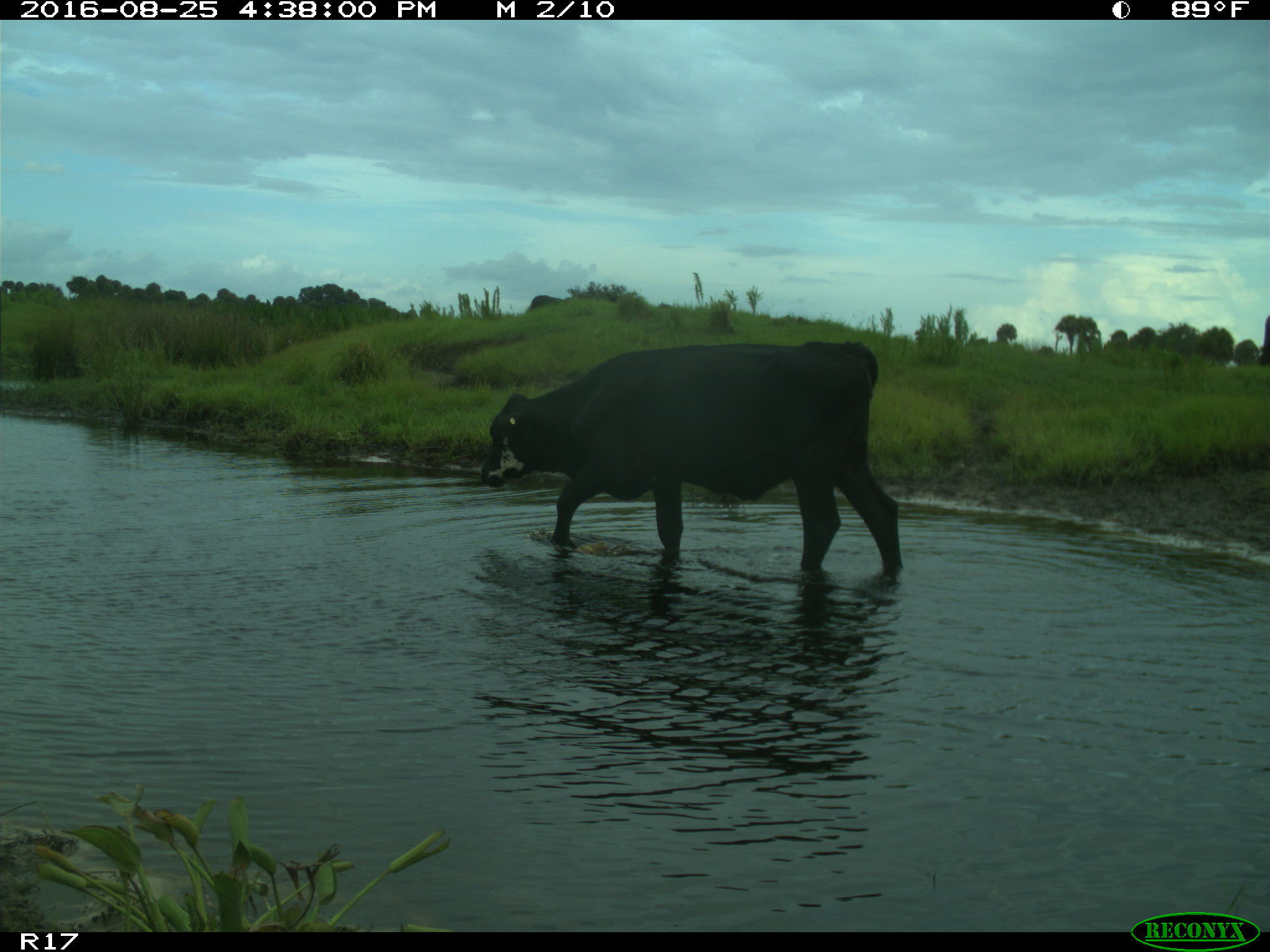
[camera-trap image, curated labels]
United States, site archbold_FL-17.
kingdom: Animalia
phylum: Chordata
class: Mammalia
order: Artiodactyla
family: Bovidae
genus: Bos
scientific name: Bos taurus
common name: domestic cow